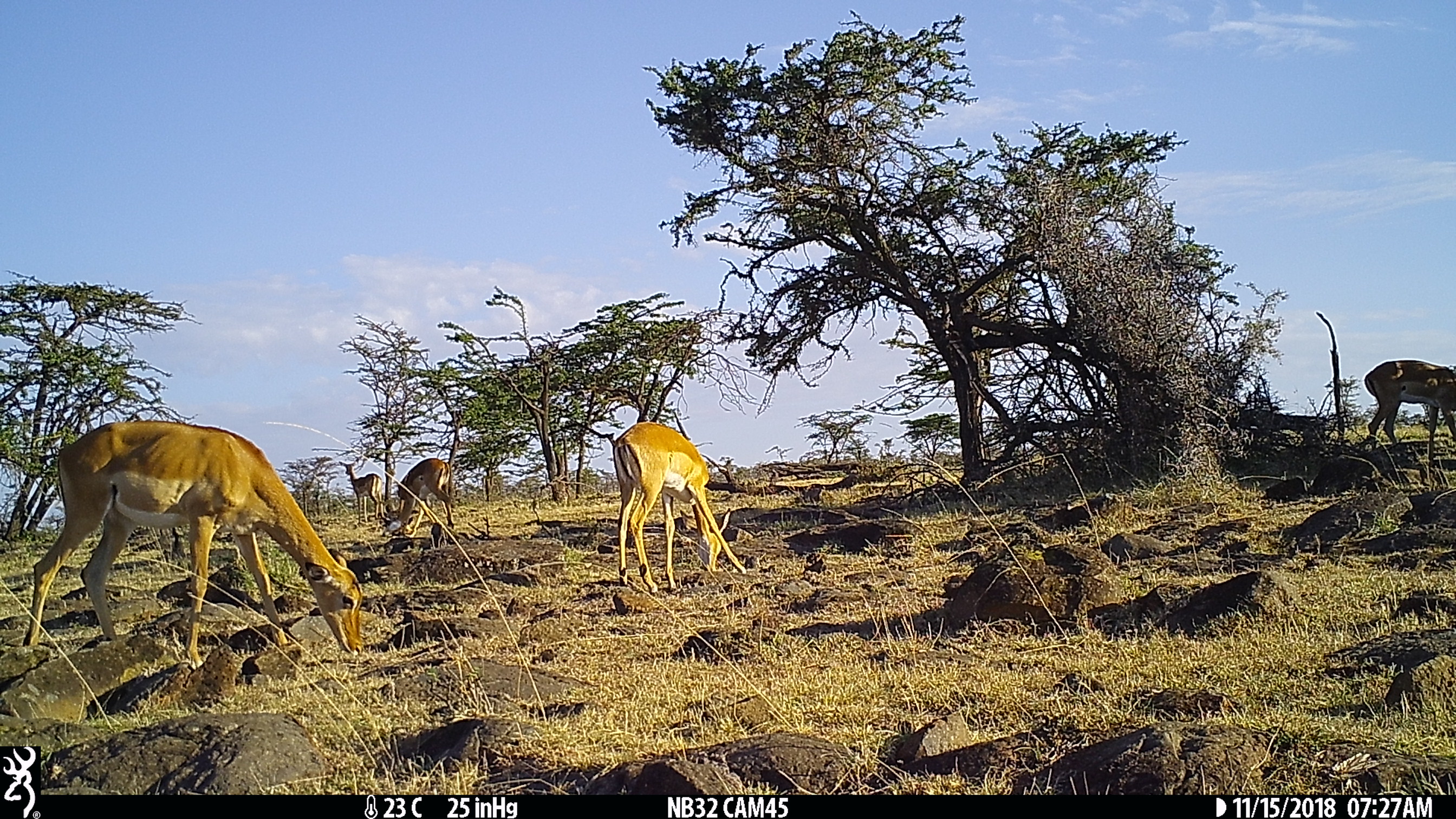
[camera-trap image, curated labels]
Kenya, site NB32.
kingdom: Animalia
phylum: Chordata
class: Mammalia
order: Artiodactyla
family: Bovidae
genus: Aepyceros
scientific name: Aepyceros melampus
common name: impala